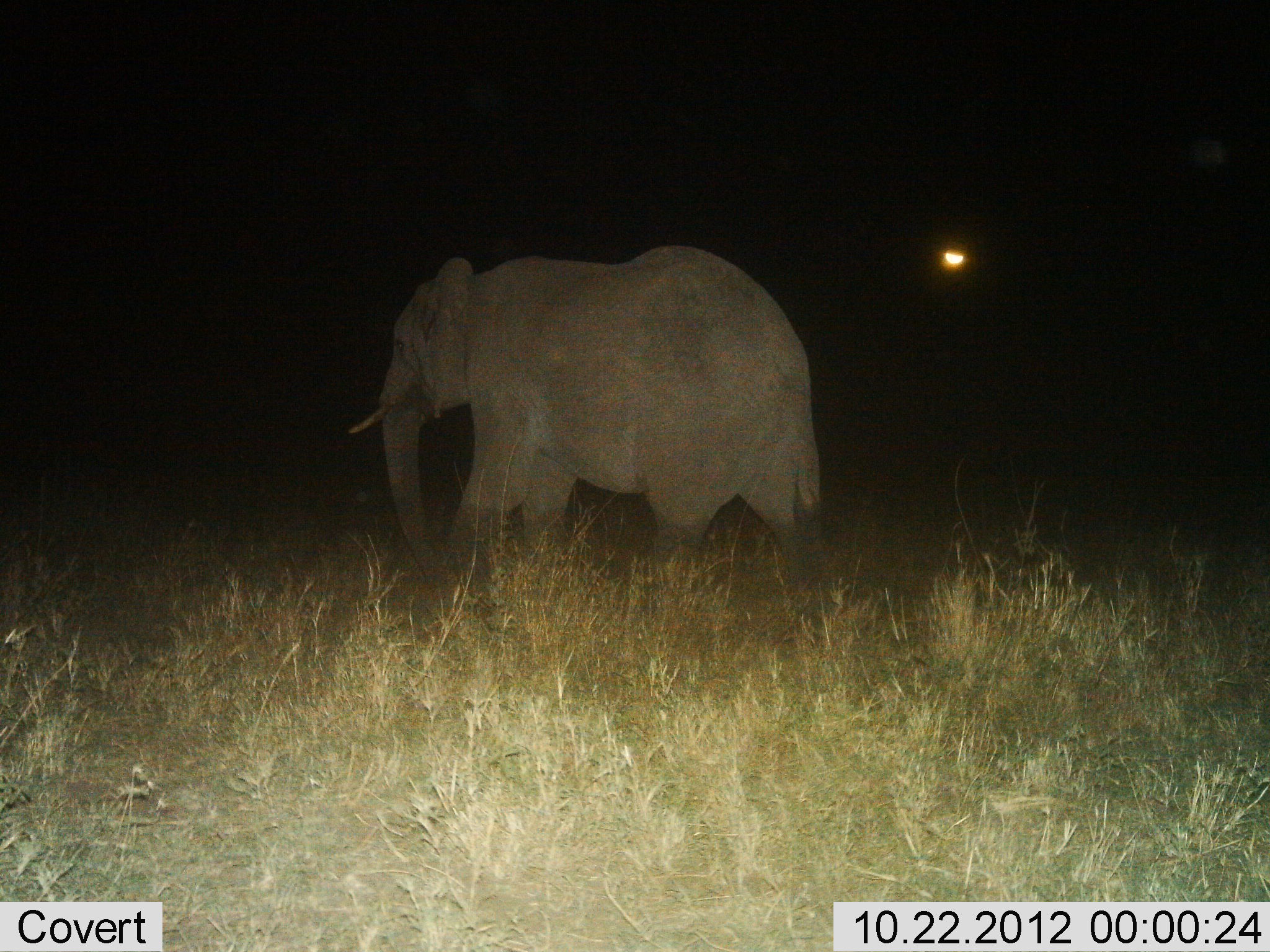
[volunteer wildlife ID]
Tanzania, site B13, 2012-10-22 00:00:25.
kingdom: Animalia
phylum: Chordata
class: Mammalia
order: Proboscidea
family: Elephantidae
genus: Loxodonta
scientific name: Loxodonta africana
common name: african bush elephant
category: elephant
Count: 1.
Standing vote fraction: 10%.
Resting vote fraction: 0%.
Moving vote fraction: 90%.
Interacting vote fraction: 0%.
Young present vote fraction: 0%.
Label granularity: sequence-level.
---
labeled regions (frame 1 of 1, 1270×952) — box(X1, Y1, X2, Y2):
animal: box(344, 241, 828, 570)